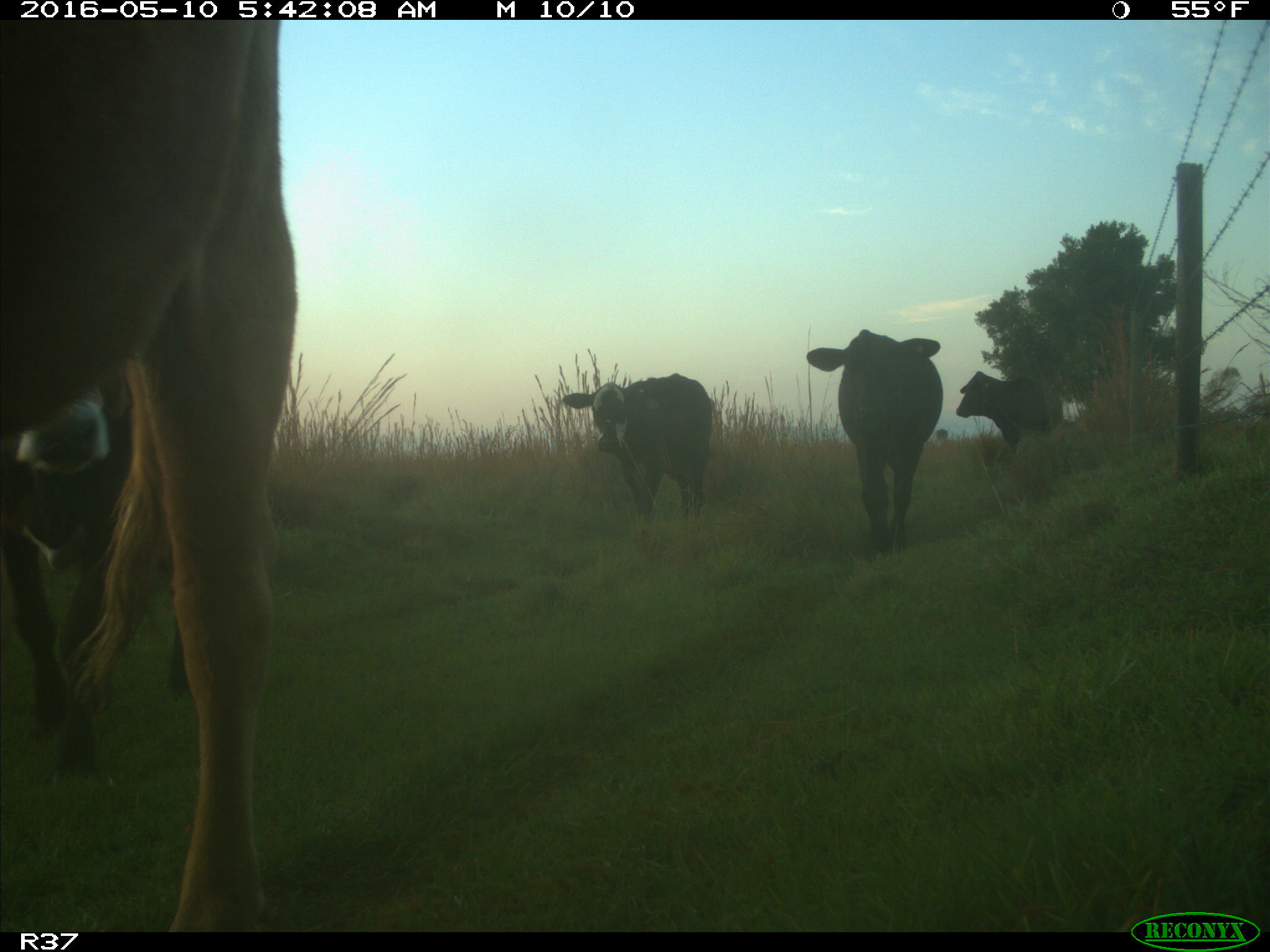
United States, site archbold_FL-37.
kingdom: Animalia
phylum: Chordata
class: Mammalia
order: Artiodactyla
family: Bovidae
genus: Bos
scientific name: Bos taurus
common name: domestic cow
Bos taurus (domestic cow).